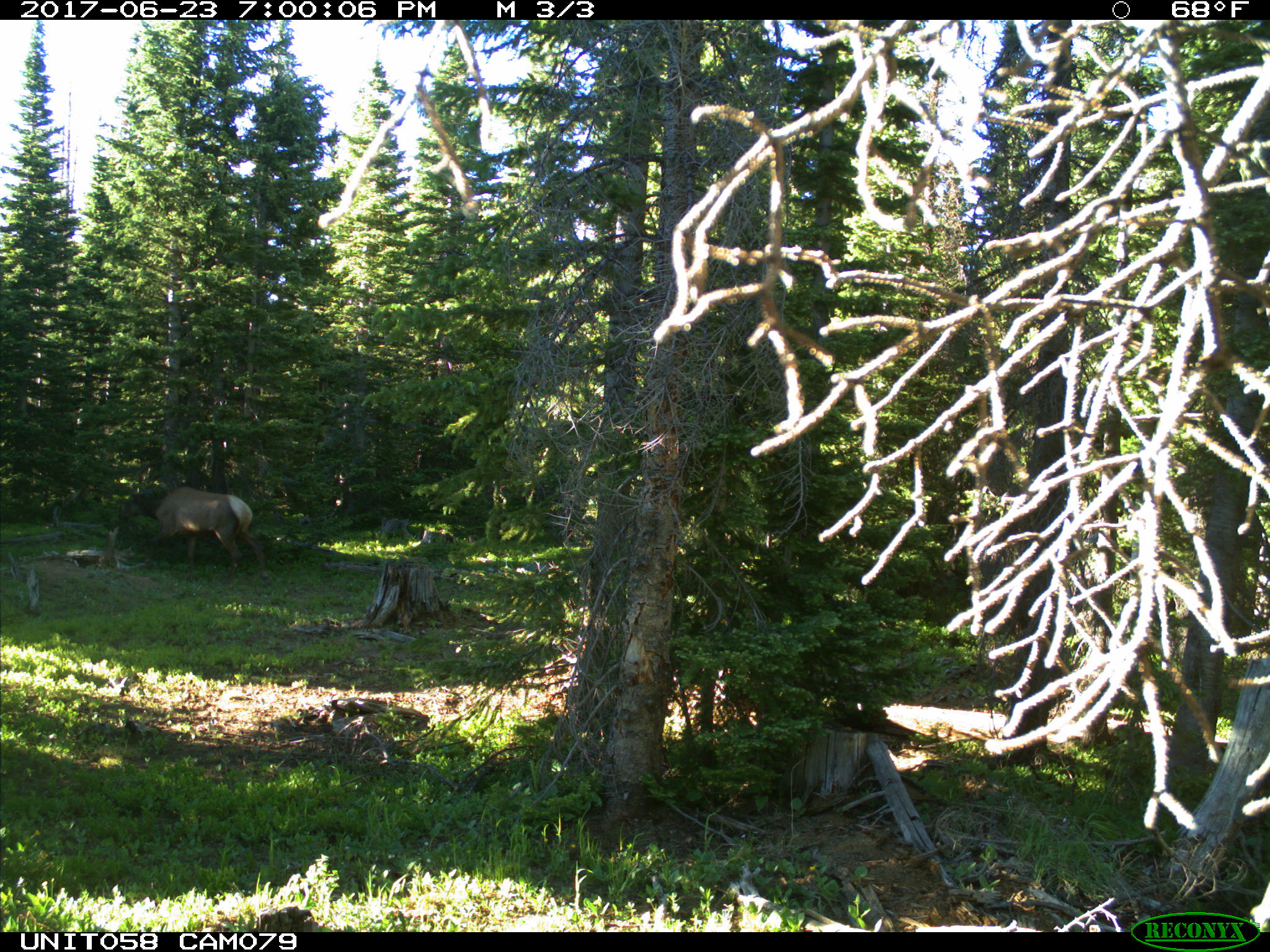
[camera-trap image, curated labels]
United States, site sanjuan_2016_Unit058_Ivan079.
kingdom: Animalia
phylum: Chordata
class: Mammalia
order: Artiodactyla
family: Cervidae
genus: Cervus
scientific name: Cervus elaphus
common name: red deer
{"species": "Cervus elaphus (red deer)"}